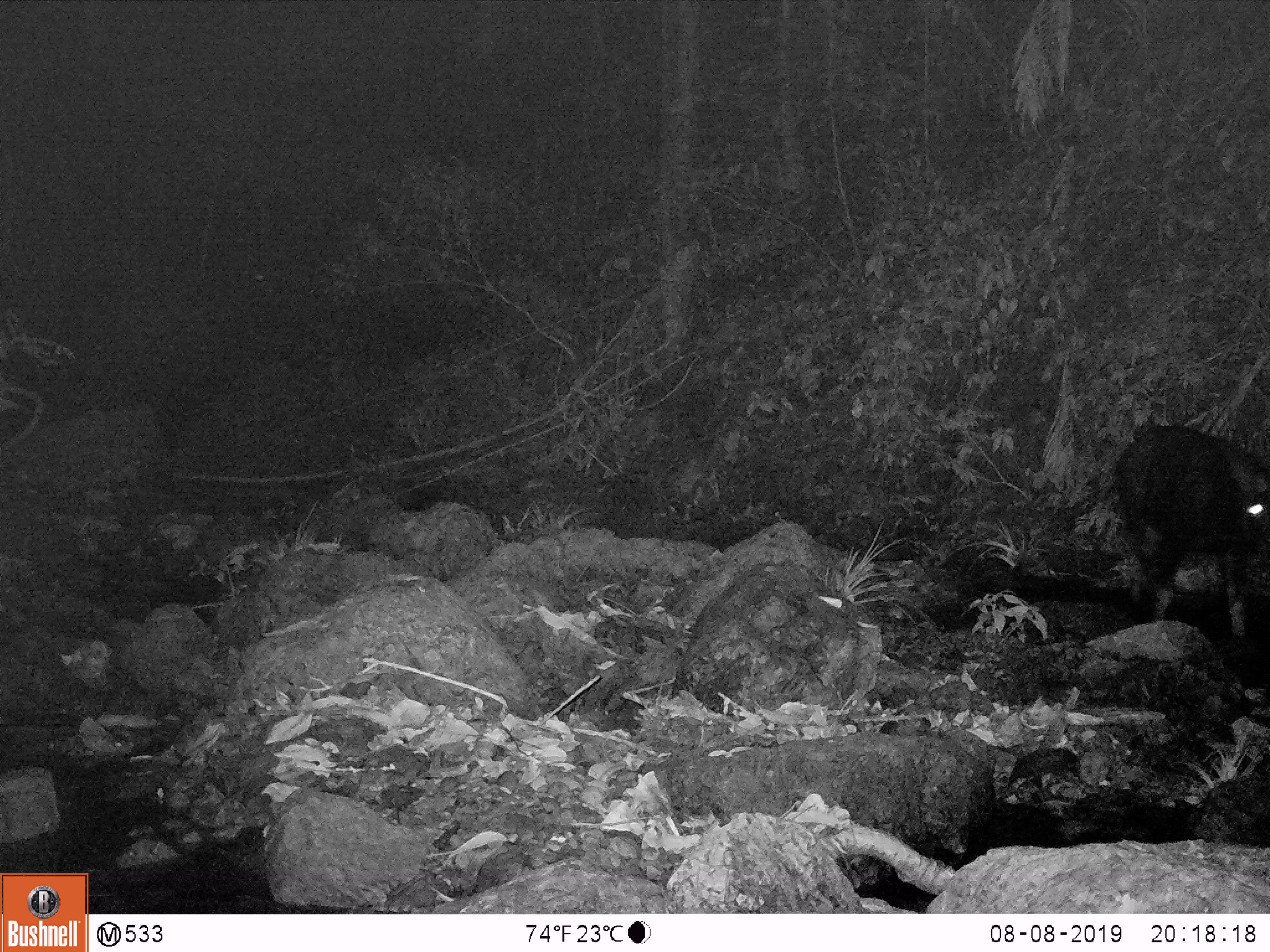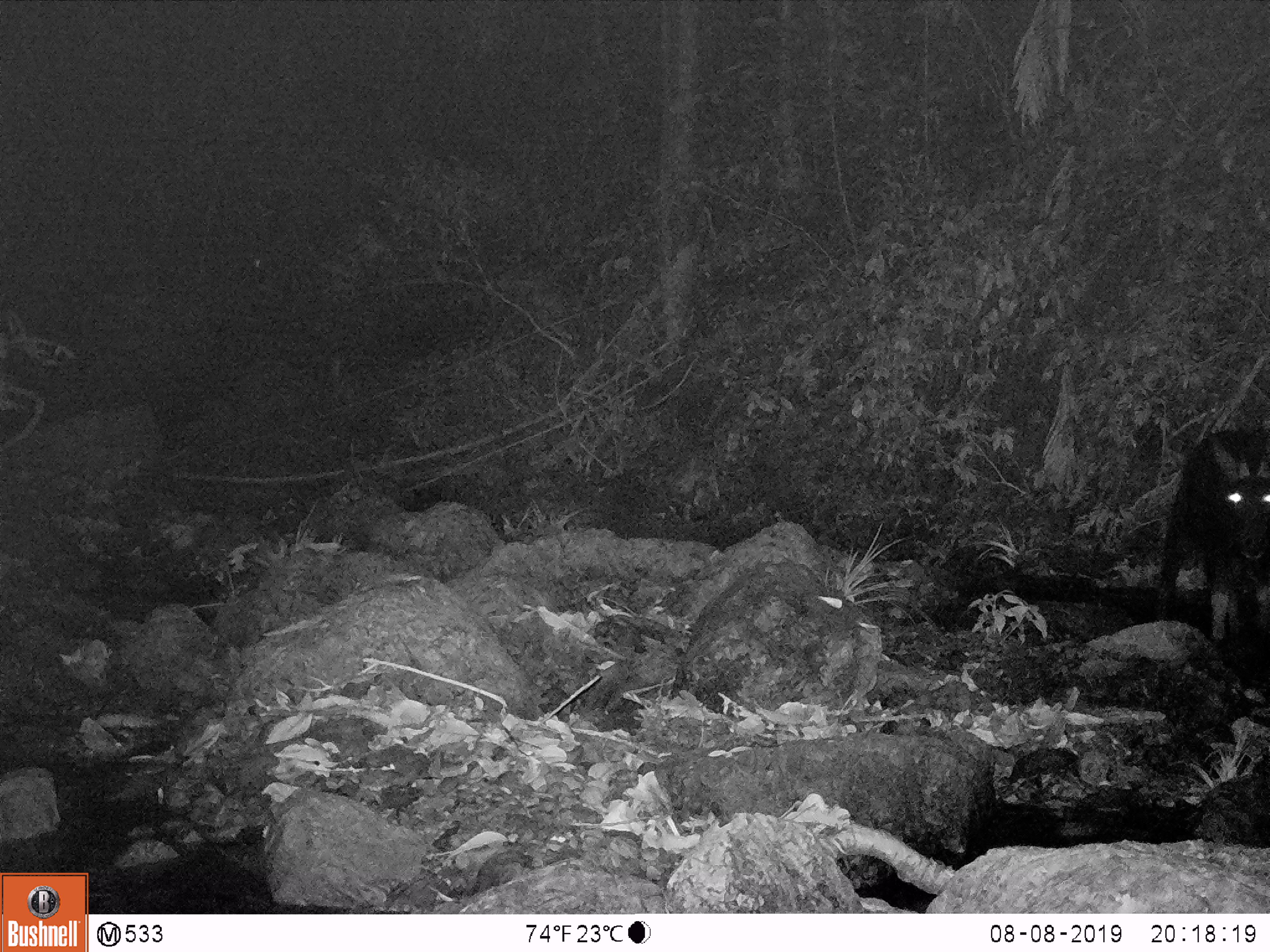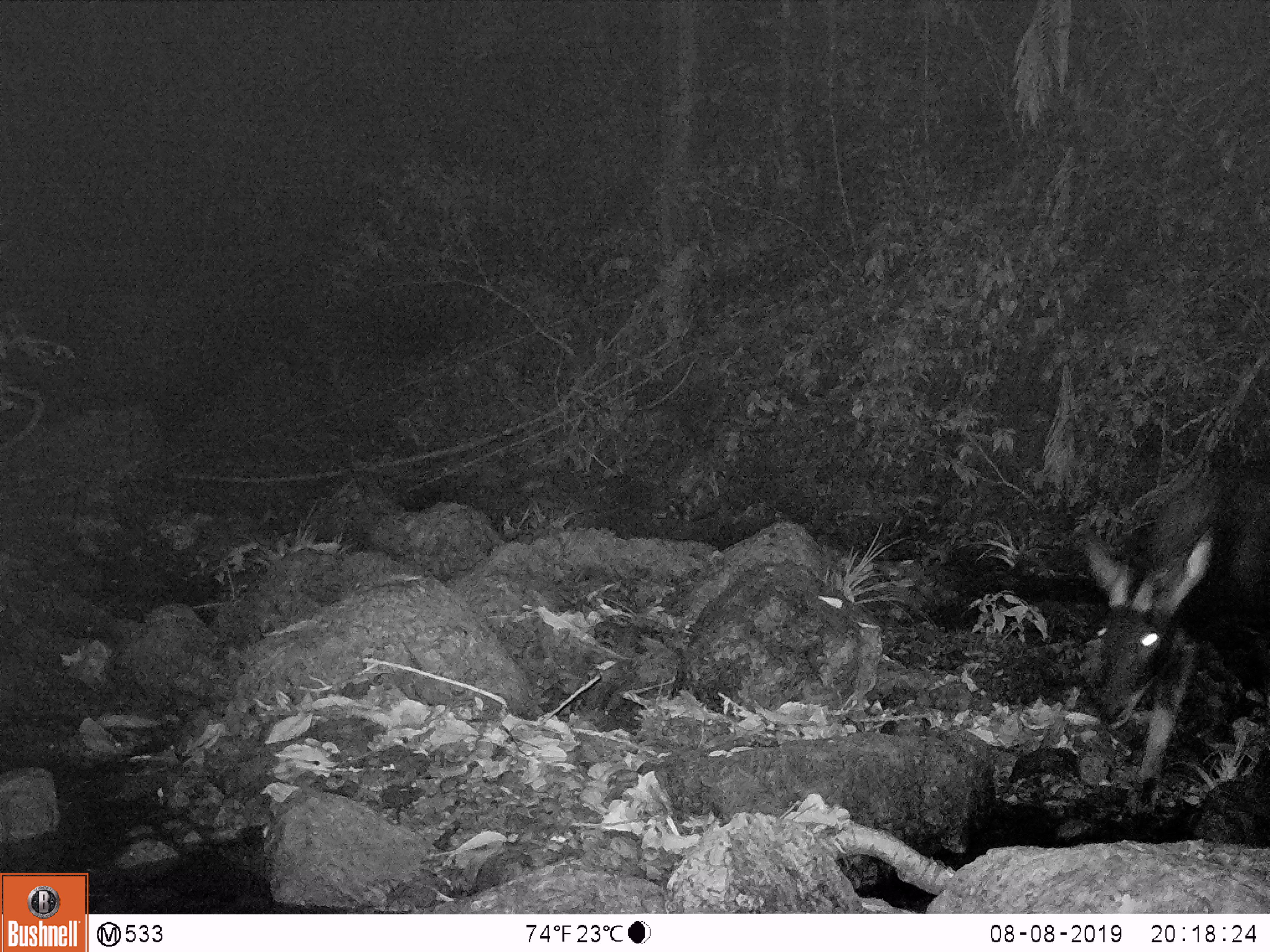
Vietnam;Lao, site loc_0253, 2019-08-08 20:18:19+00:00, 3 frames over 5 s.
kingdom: Animalia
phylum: Chordata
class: Mammalia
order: Artiodactyla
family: Bovidae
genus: Capricornis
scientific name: Capricornis sumatraensis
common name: chinese serow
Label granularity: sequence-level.